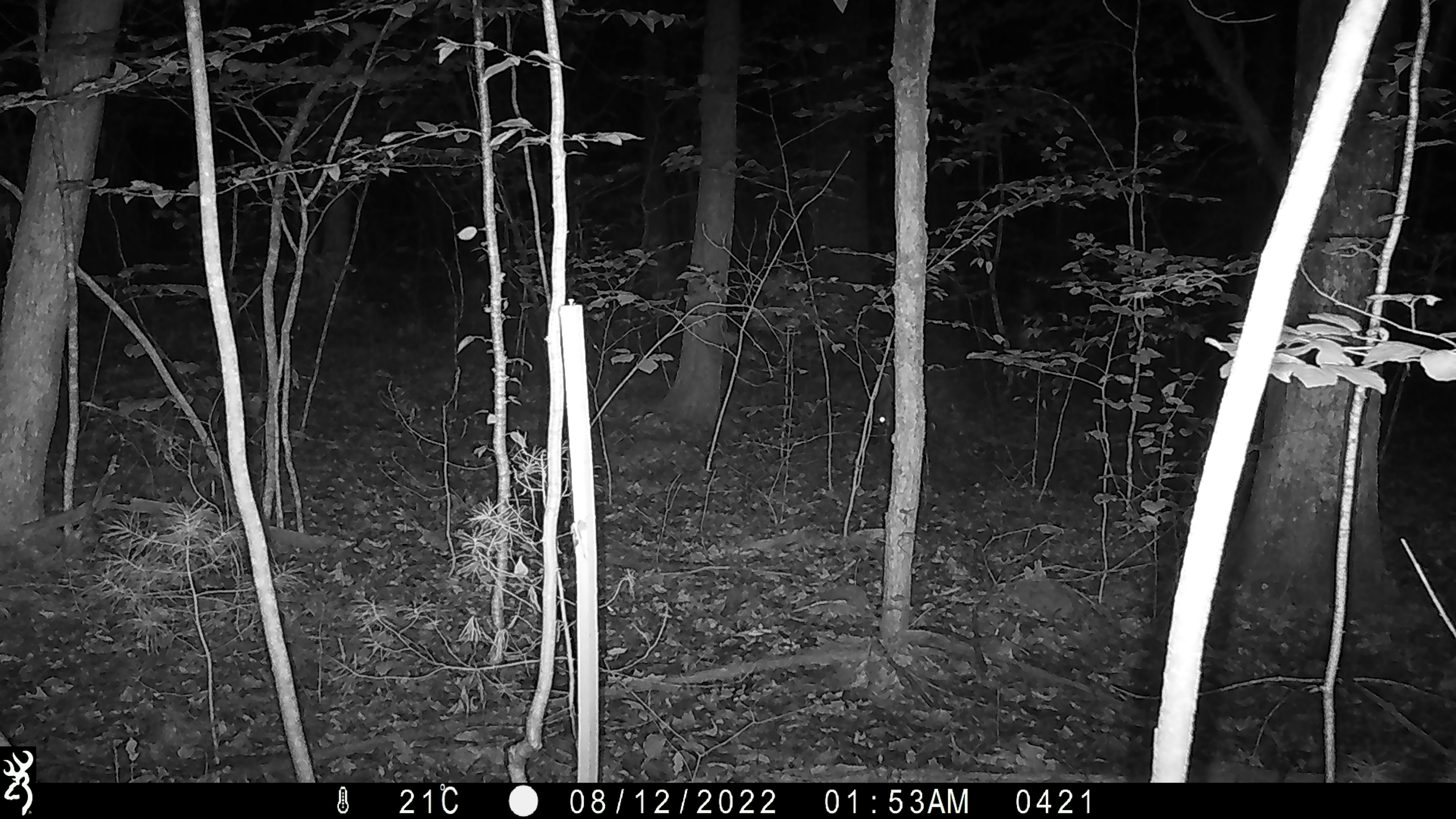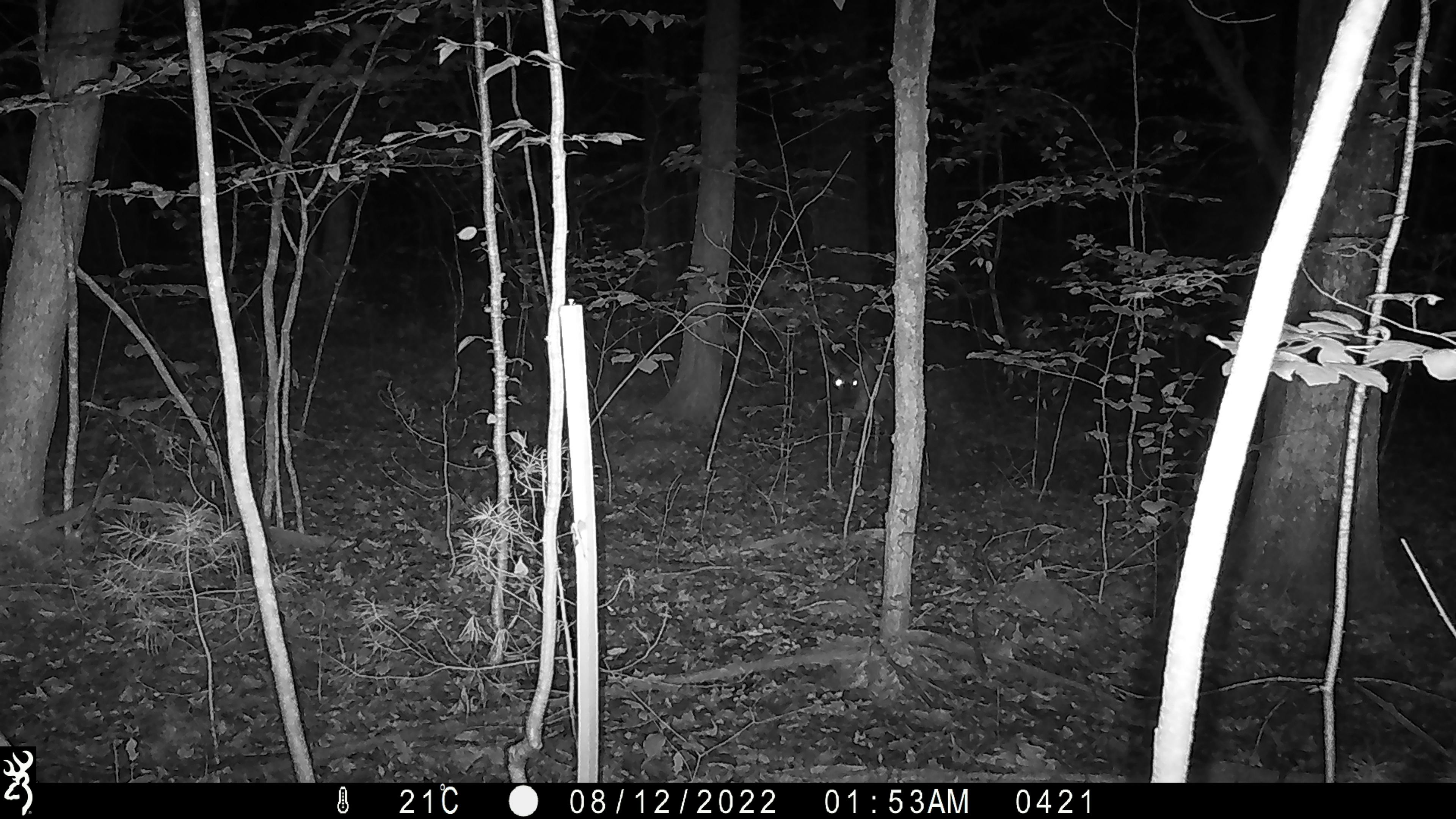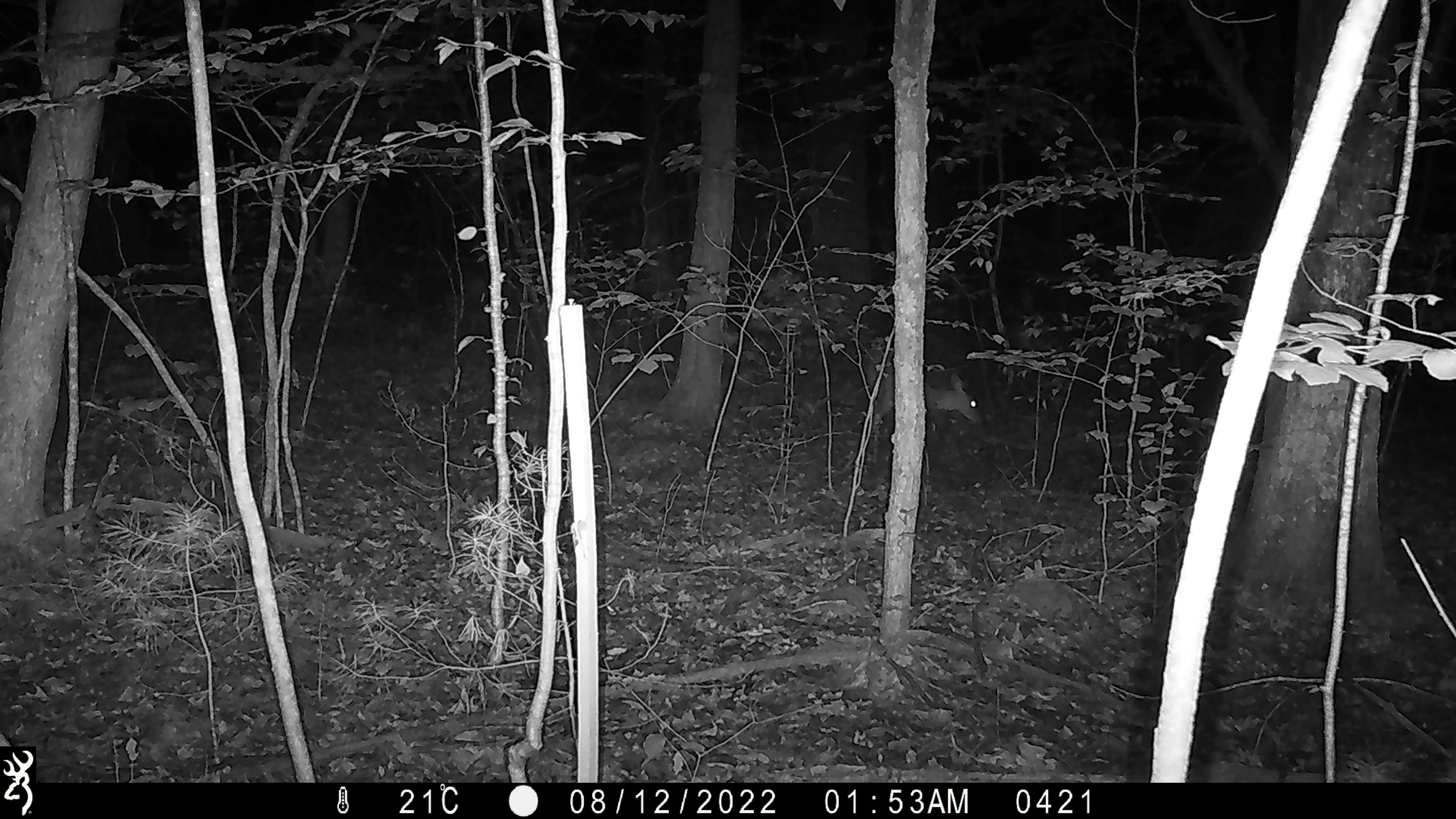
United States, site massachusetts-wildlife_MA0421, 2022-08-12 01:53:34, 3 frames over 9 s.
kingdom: Animalia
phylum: Chordata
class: Mammalia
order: Artiodactyla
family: Cervidae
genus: Odocoileus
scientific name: Odocoileus virginianus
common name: white-tailed deer